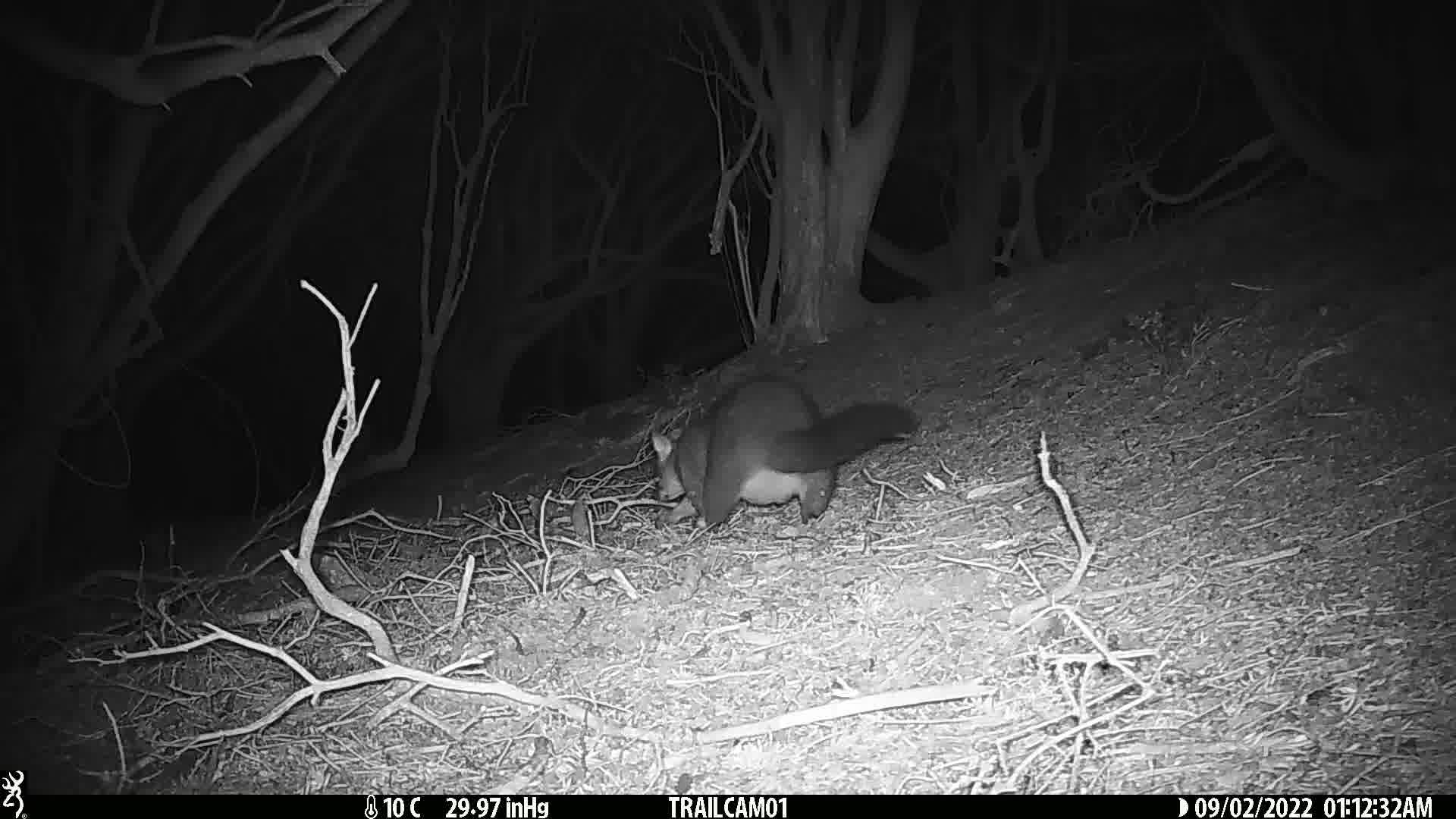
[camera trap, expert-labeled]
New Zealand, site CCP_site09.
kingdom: Animalia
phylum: Chordata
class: Mammalia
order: Diprotodontia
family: Phalangeridae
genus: Trichosurus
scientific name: Trichosurus vulpecula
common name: common brushtail possum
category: possum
Possum (common brushtail possum) (Trichosurus vulpecula).